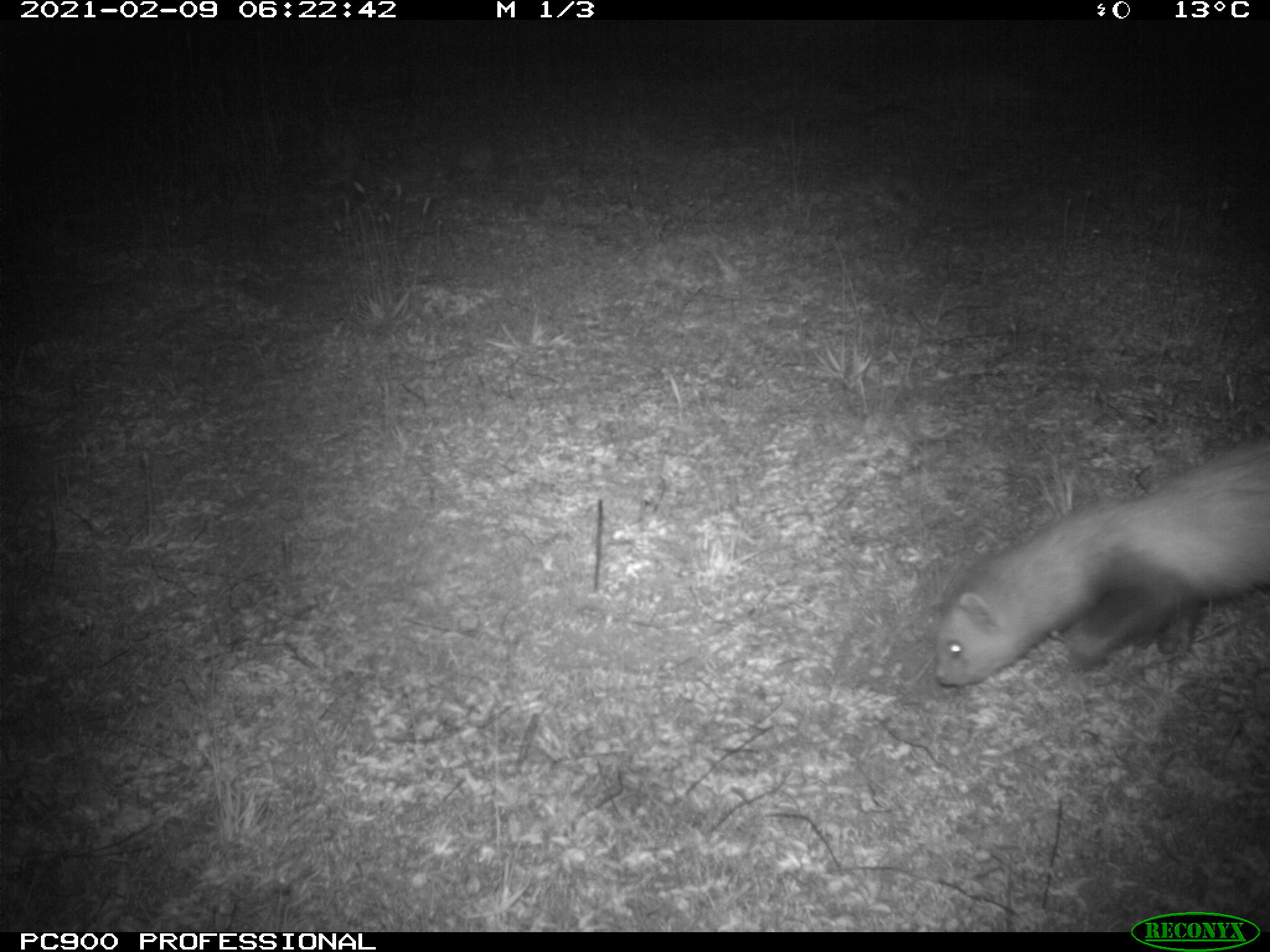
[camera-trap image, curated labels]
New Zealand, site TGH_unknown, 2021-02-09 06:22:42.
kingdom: Animalia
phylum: Chordata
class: Mammalia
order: Carnivora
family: Mustelidae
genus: Mustela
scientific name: Mustela furo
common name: ferret